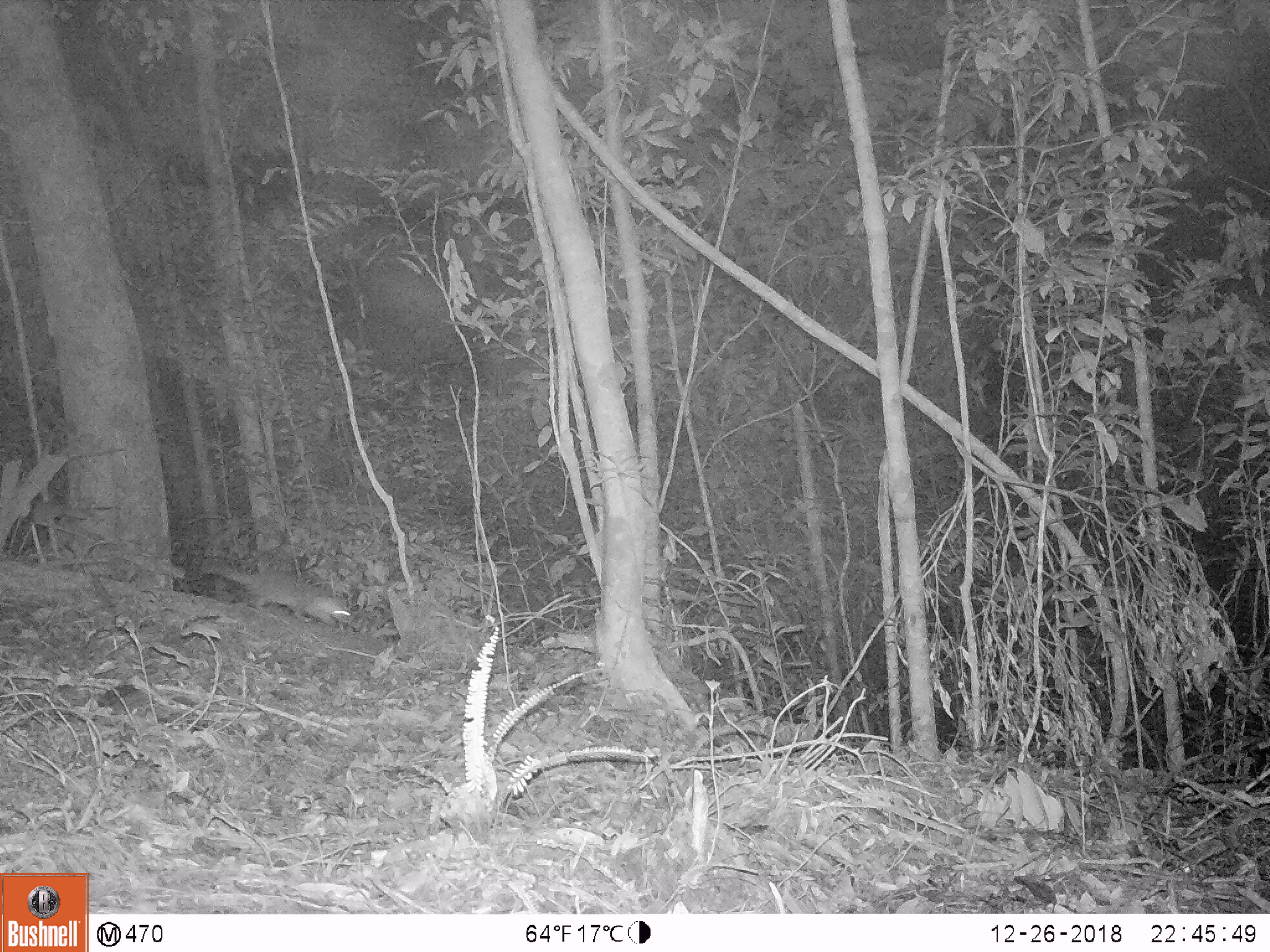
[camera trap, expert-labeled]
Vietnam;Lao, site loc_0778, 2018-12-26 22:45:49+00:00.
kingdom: Animalia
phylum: Chordata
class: Mammalia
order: Carnivora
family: Mustelidae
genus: Melogale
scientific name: Melogale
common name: ferret badger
Ferret badger (Melogale). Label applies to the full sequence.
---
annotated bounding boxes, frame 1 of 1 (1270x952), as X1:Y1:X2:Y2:
ferret badger: 197:556:351:628